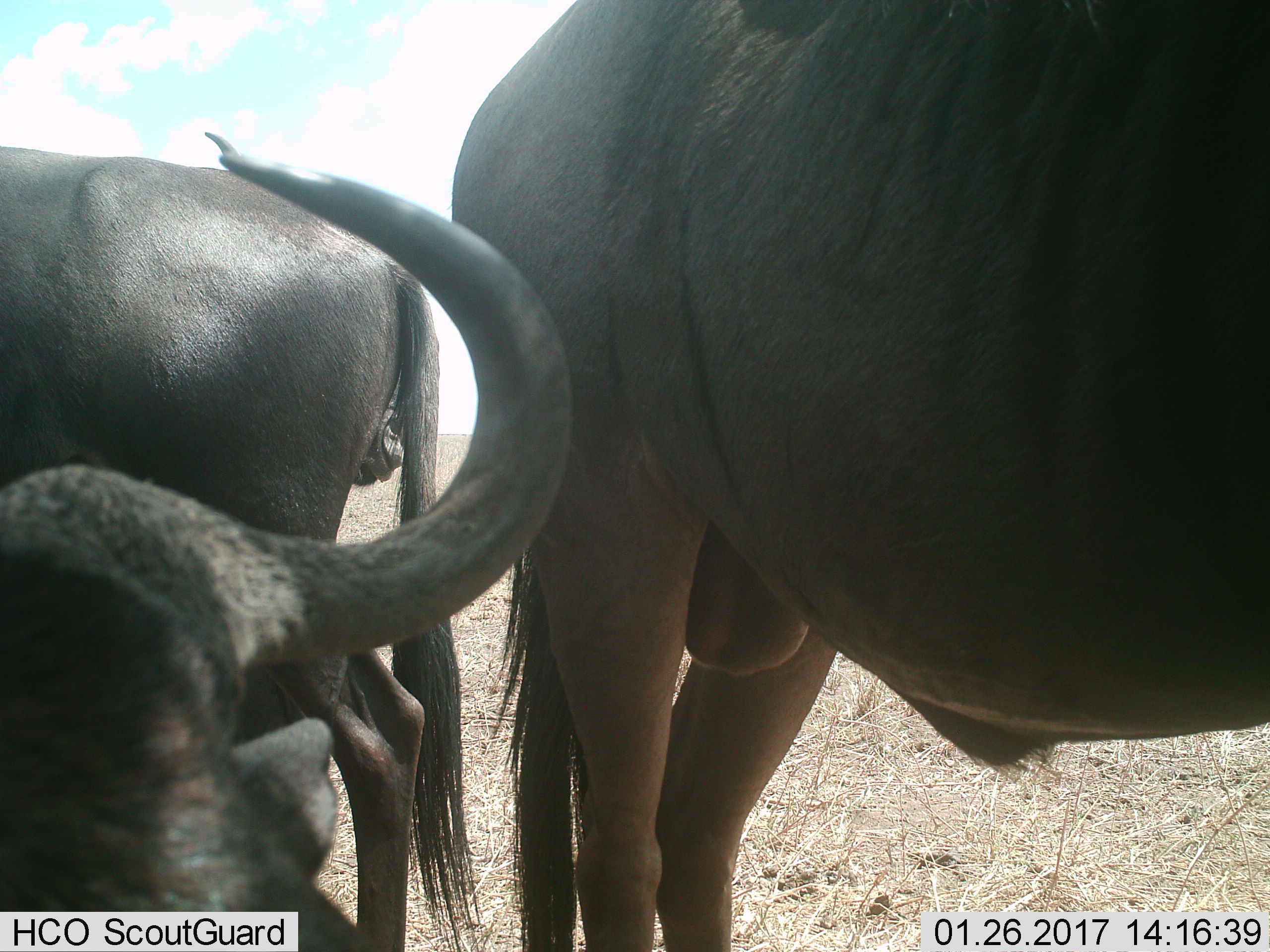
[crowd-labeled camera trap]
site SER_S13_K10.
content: unidentified animal